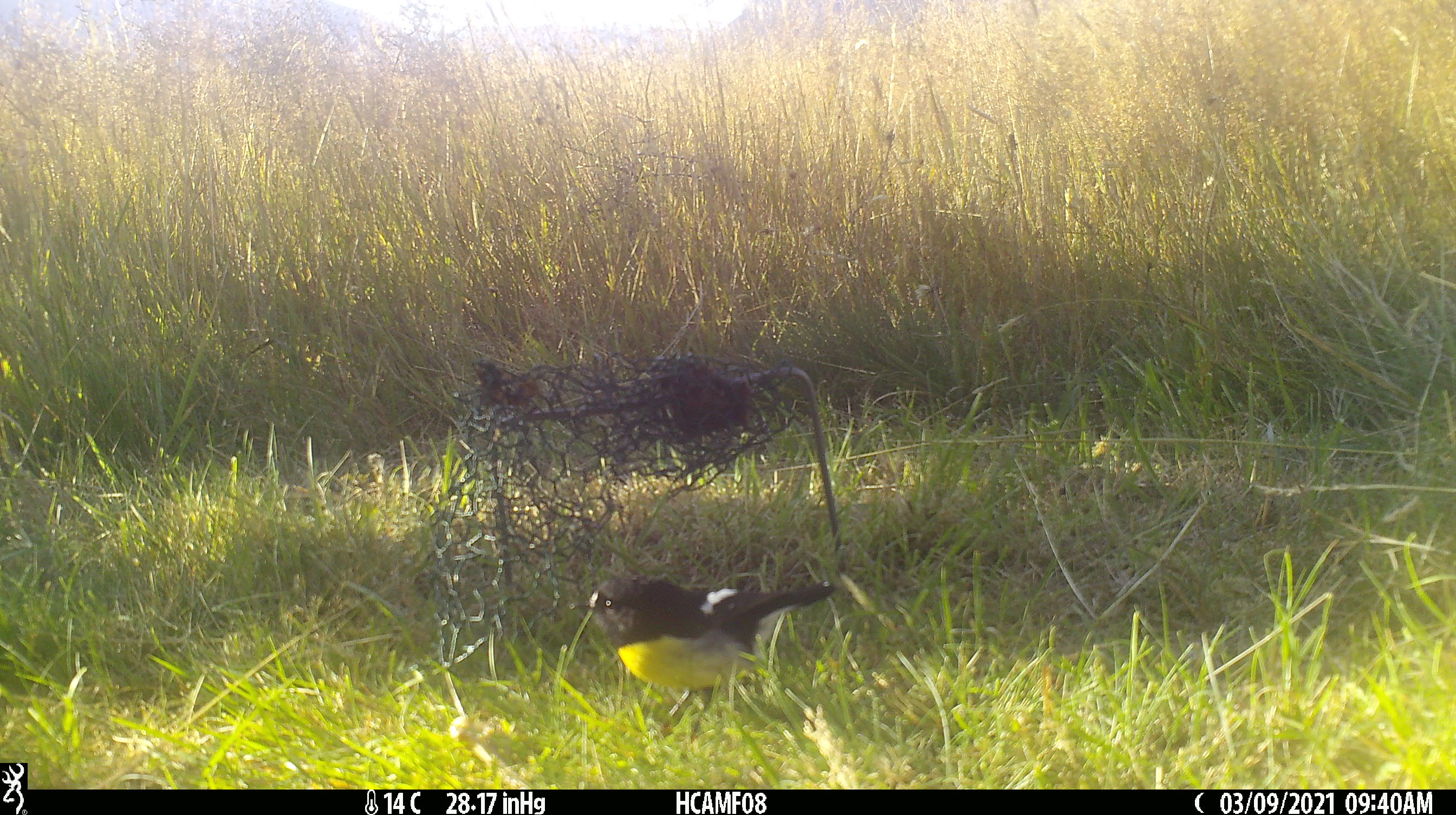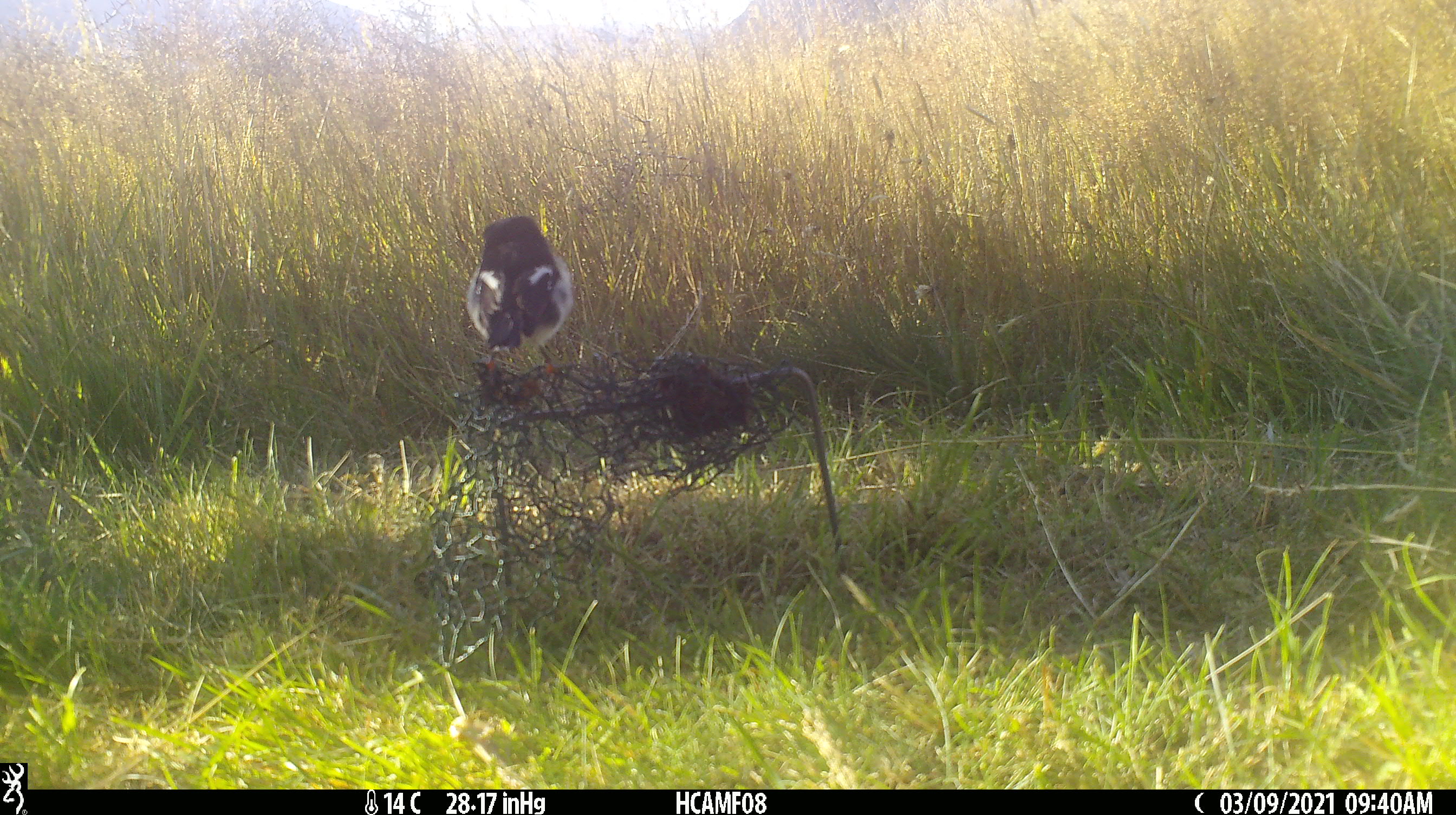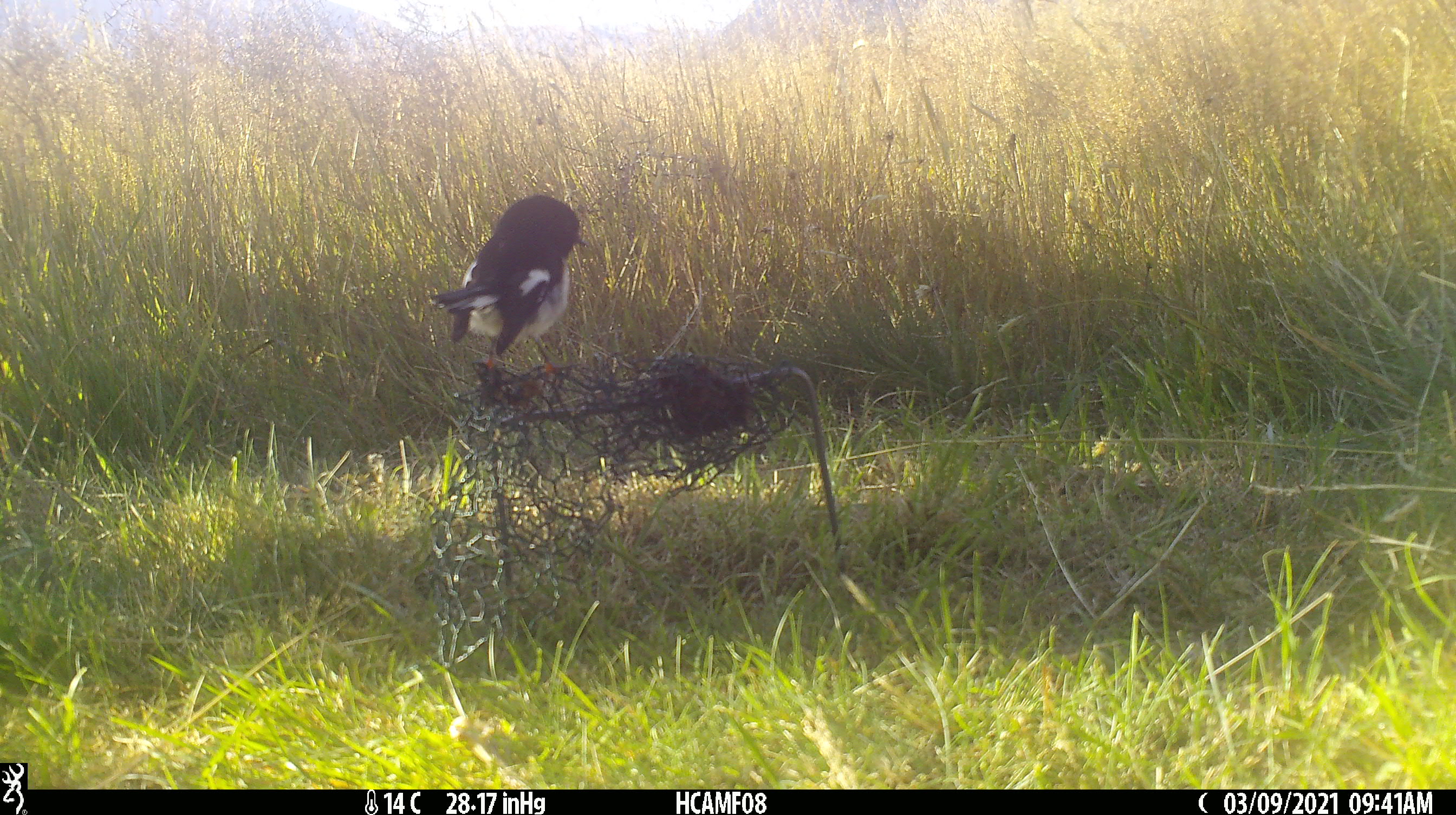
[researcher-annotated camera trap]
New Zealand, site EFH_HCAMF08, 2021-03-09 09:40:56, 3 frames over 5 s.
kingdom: Animalia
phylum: Chordata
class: Aves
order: Passeriformes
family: Petroicidae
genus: Petroica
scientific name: Petroica macrocephala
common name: tomtit